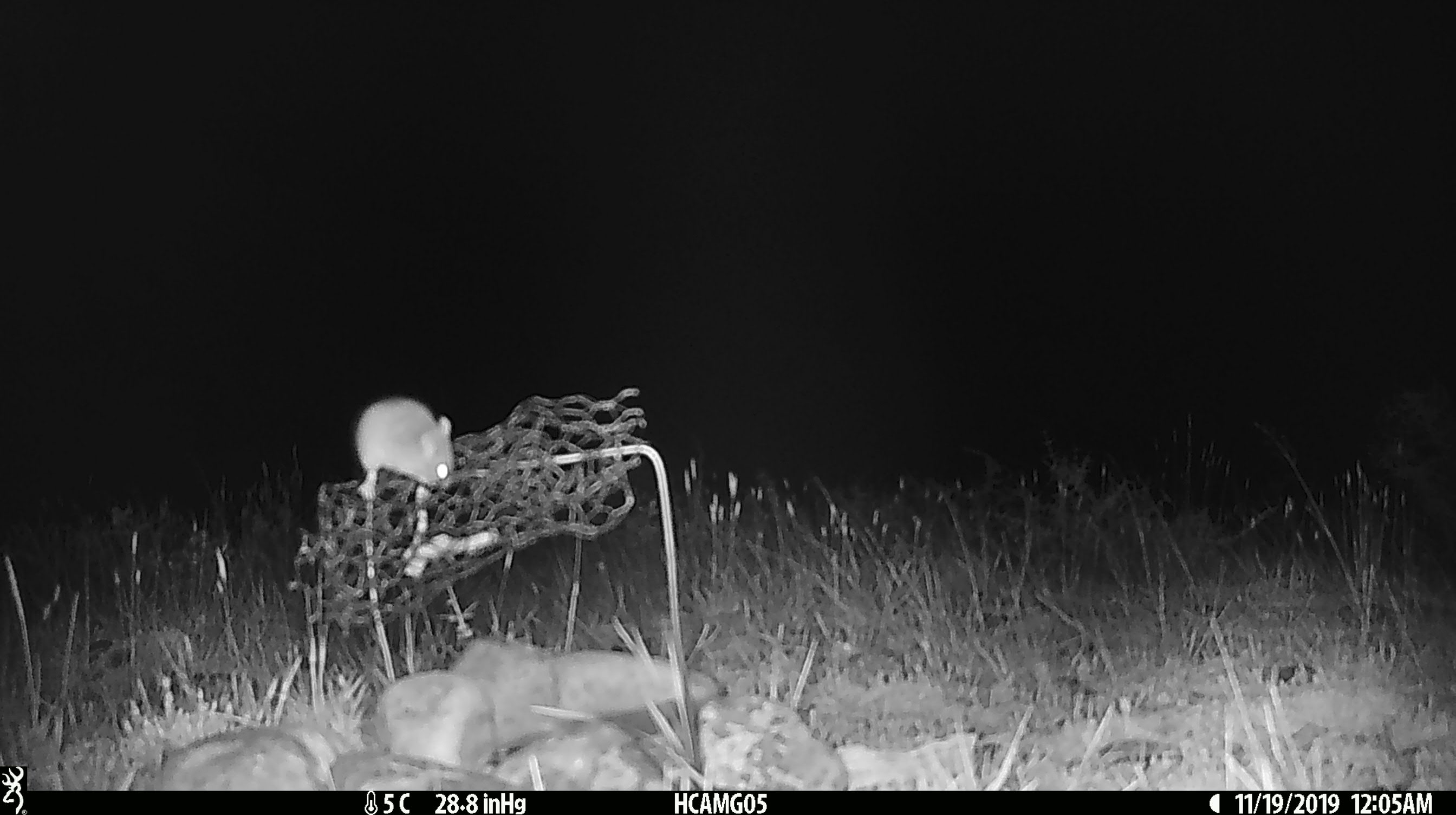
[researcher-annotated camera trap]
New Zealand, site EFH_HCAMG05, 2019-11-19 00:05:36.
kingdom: Animalia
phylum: Chordata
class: Mammalia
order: Rodentia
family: Muridae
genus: Mus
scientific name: Mus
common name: mouse